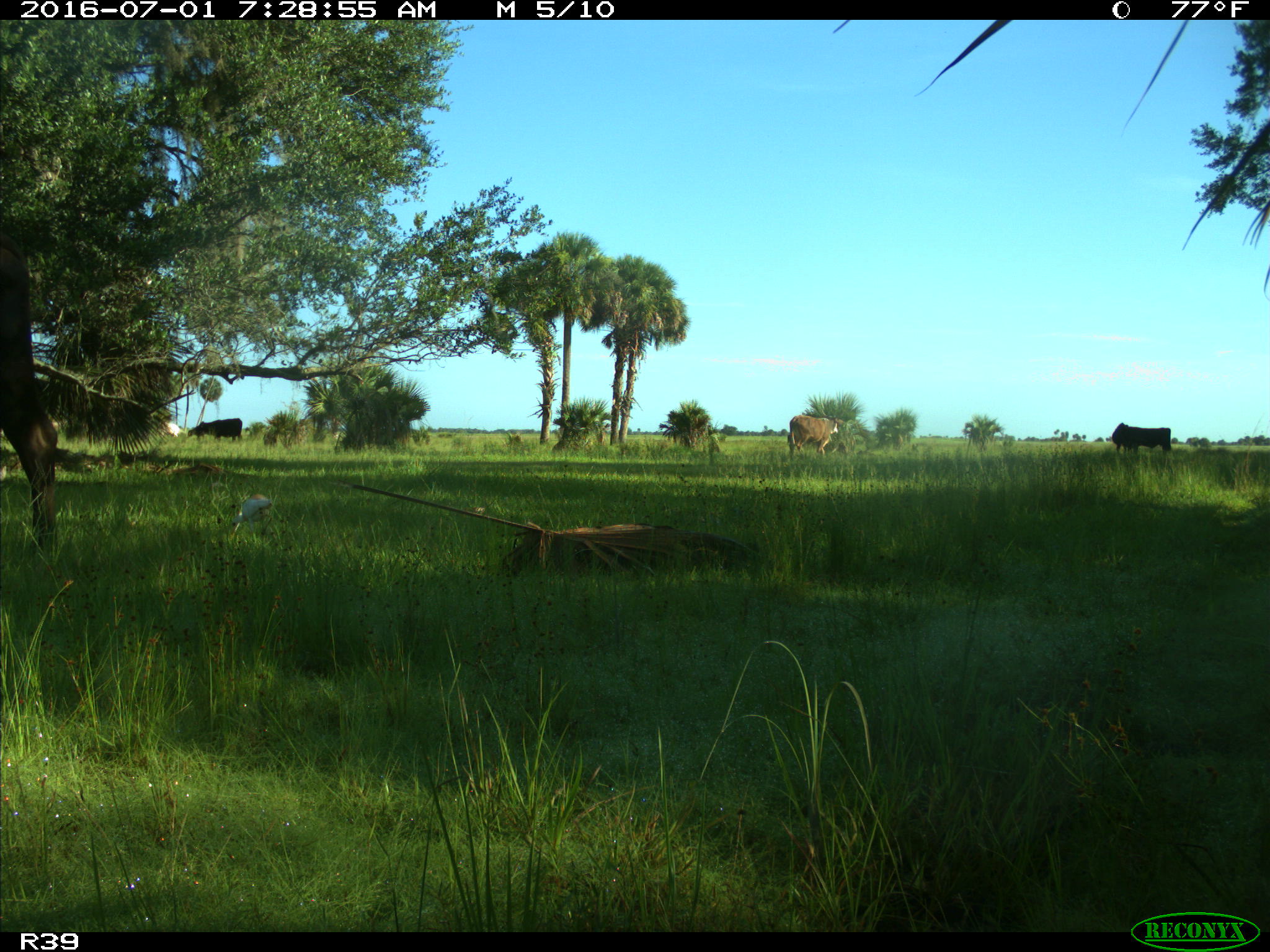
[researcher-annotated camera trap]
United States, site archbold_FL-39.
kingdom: Animalia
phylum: Chordata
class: Mammalia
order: Artiodactyla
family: Bovidae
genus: Bos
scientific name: Bos taurus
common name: domestic cow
Bos taurus (domestic cow).